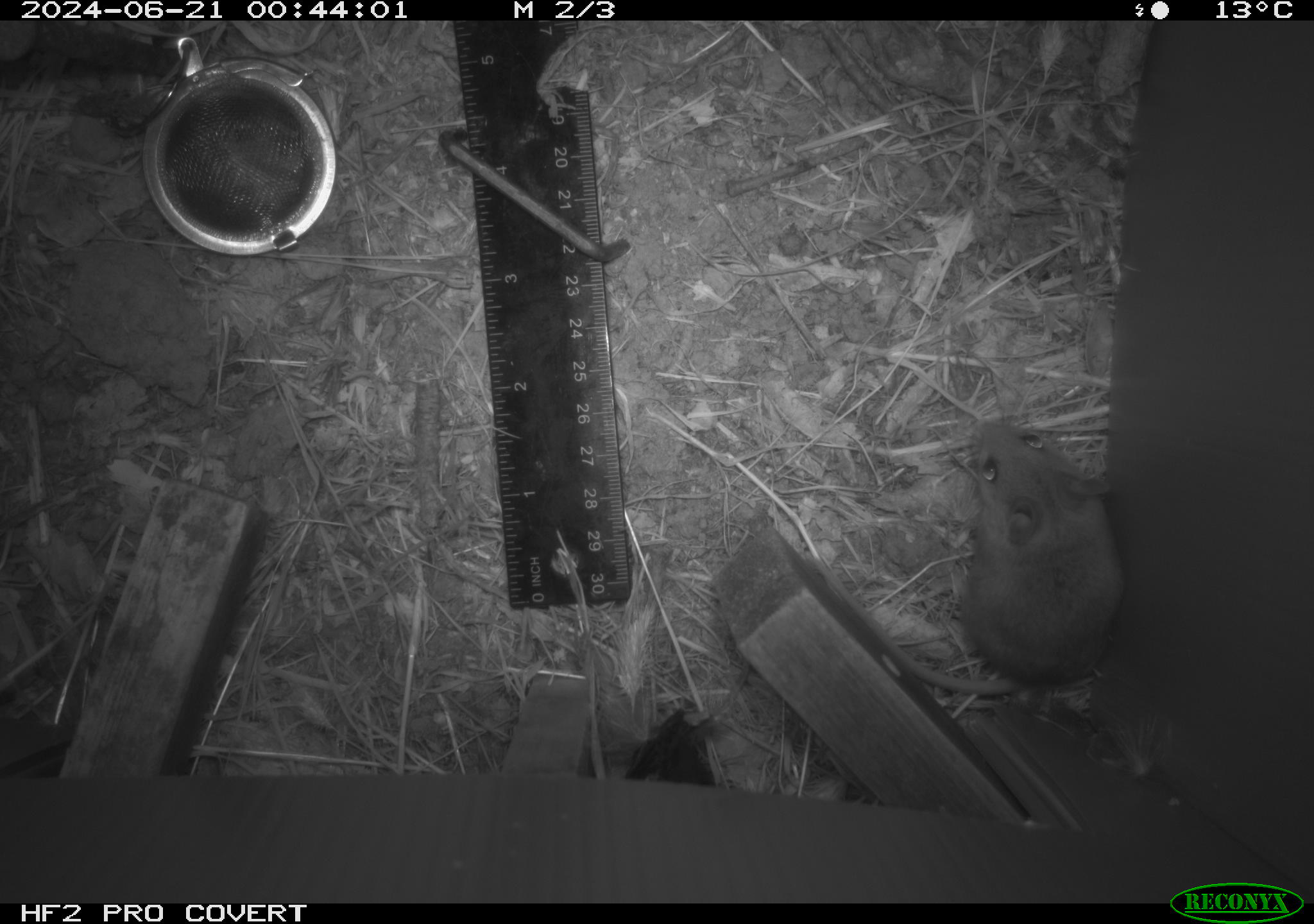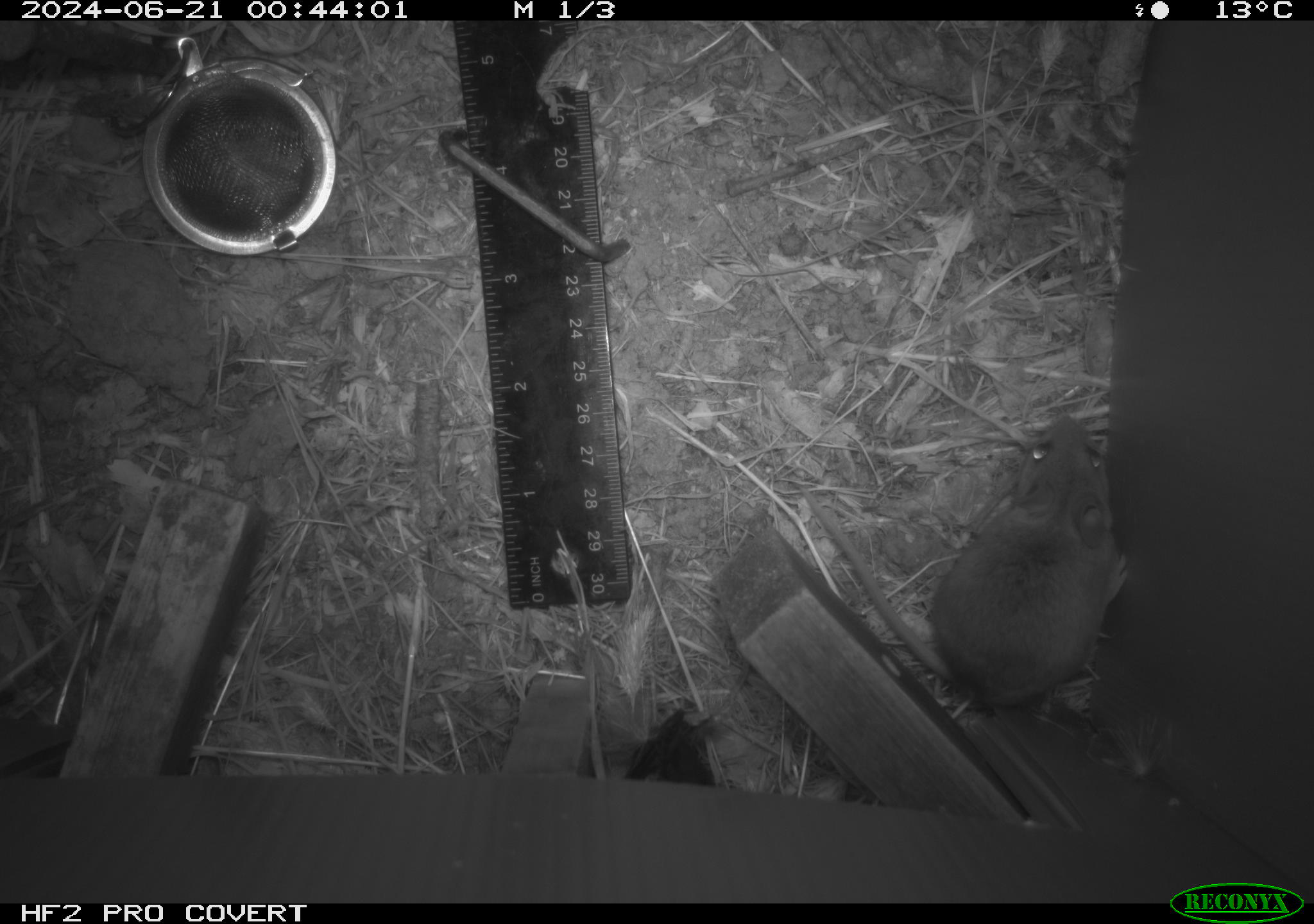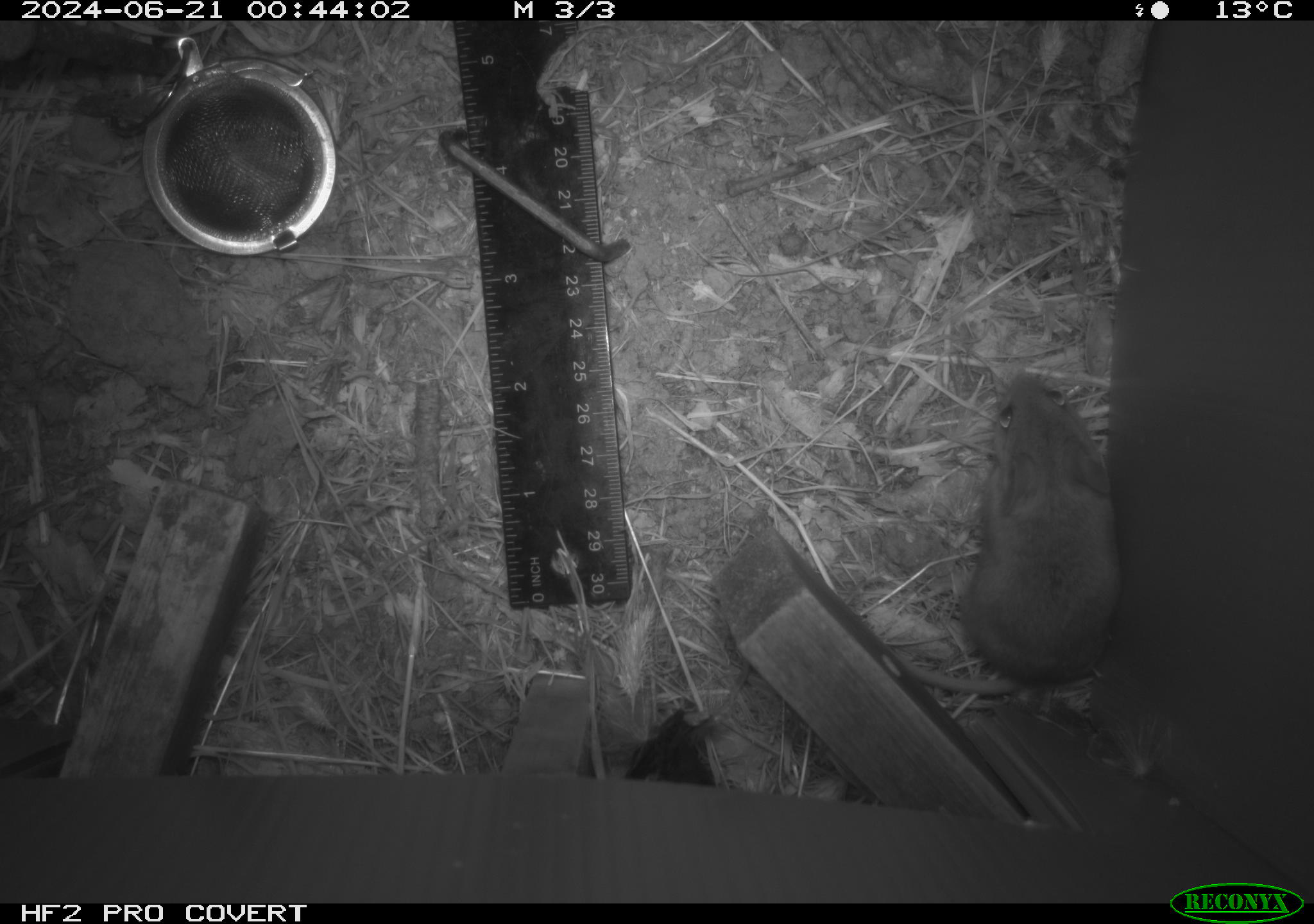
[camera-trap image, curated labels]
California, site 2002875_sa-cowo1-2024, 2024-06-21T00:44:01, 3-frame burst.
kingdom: Animalia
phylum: Chordata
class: Mammalia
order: Rodentia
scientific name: Rodentia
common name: mouse species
Mouse species (Rodentia).